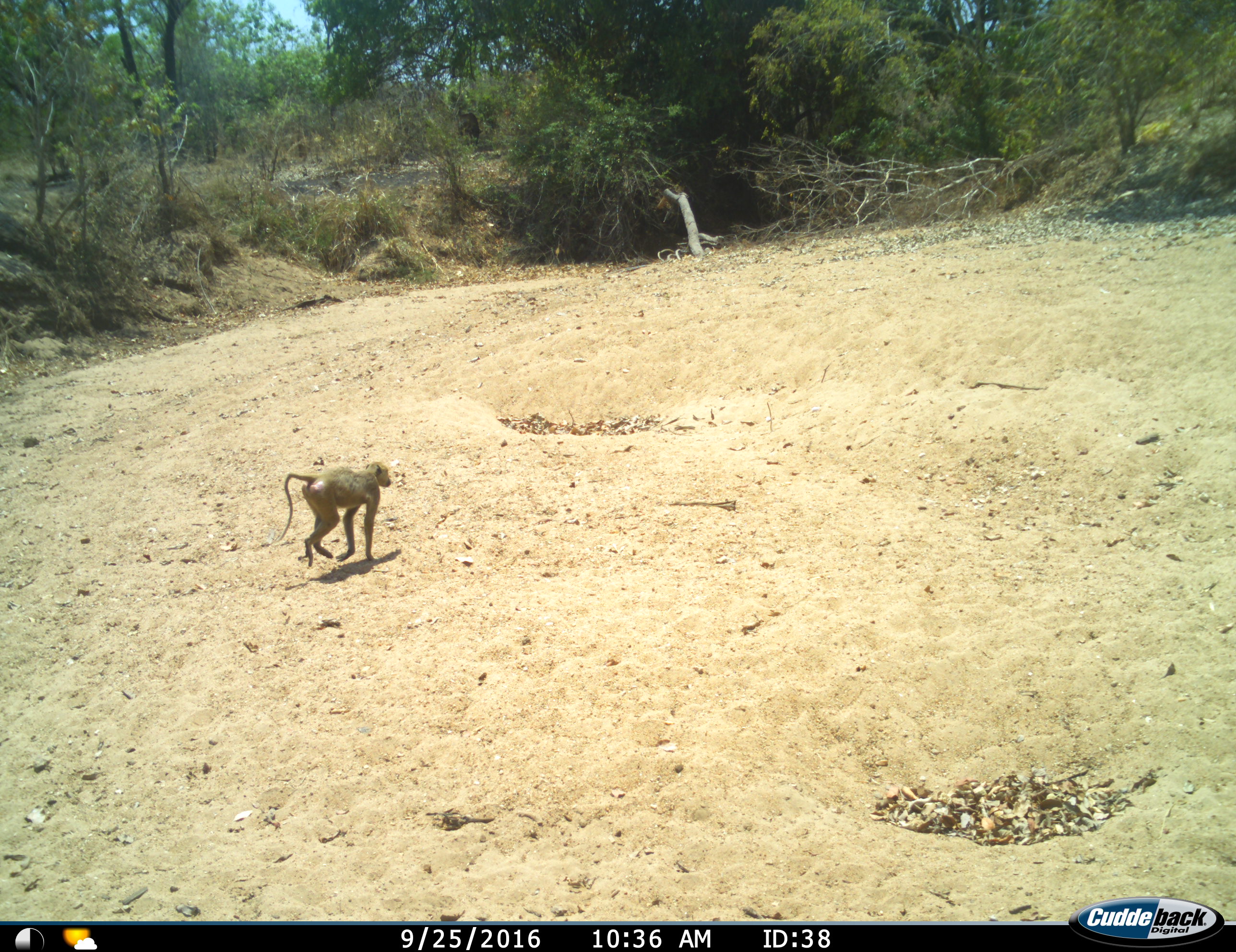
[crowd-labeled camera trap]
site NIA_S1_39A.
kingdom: Animalia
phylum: Chordata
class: Mammalia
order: Primates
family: Cercopithecidae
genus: Papio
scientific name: Papio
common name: baboon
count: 1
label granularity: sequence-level